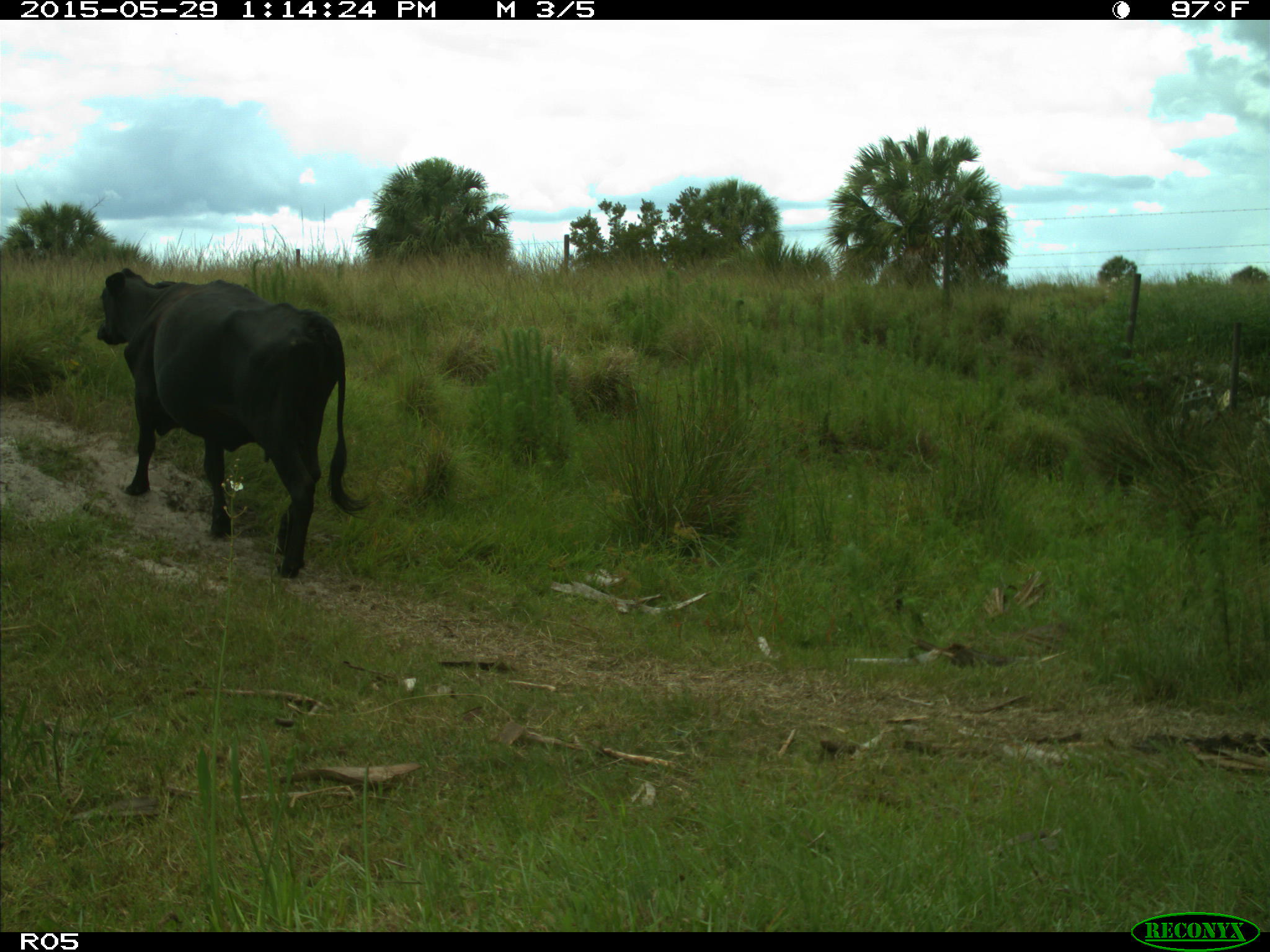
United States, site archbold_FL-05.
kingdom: Animalia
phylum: Chordata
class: Mammalia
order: Artiodactyla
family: Bovidae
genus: Bos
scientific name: Bos taurus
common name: domestic cow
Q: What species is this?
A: Bos taurus (domestic cow).